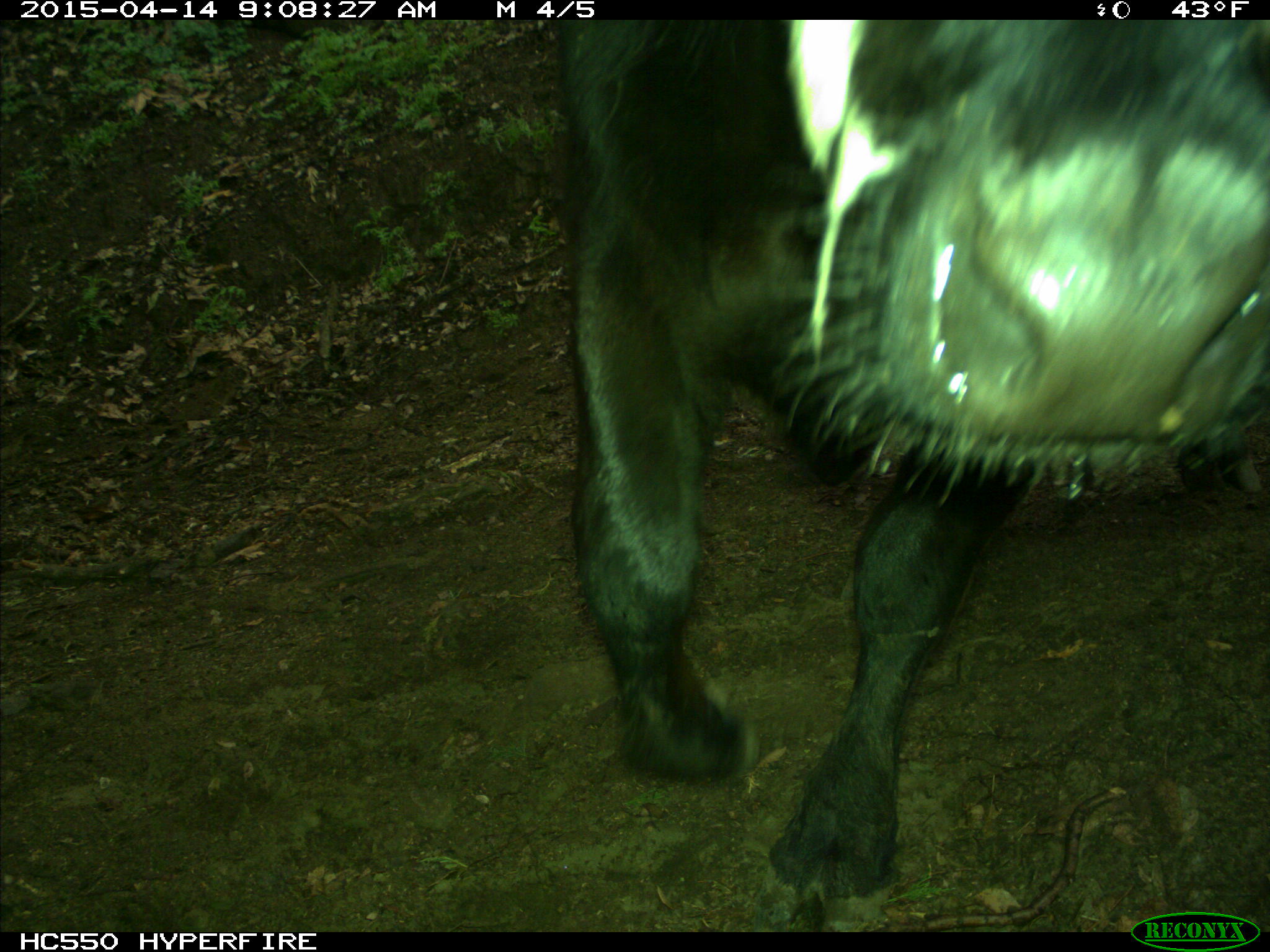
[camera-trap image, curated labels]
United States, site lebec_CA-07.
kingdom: Animalia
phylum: Chordata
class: Mammalia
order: Artiodactyla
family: Bovidae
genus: Bos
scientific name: Bos taurus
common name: domestic cow